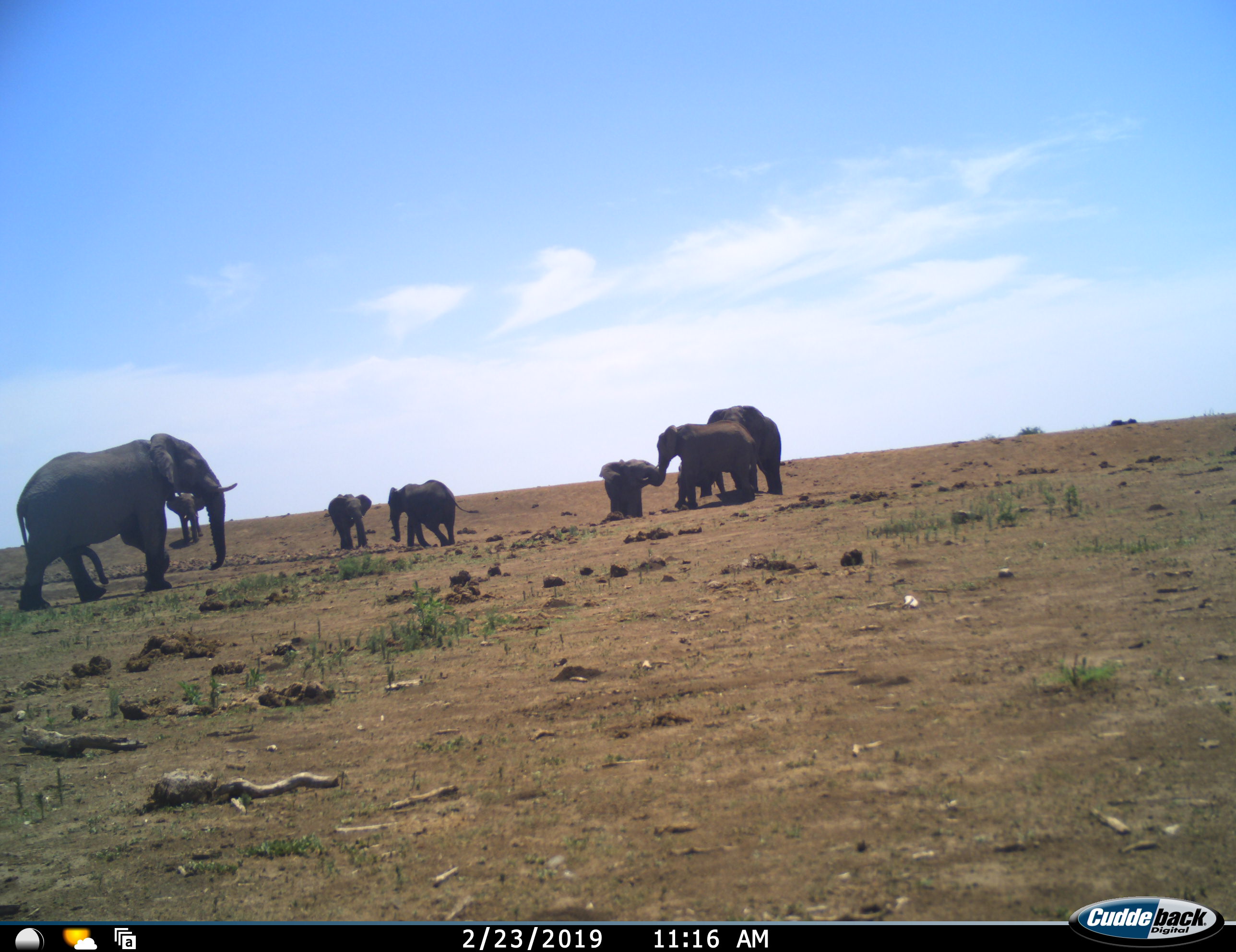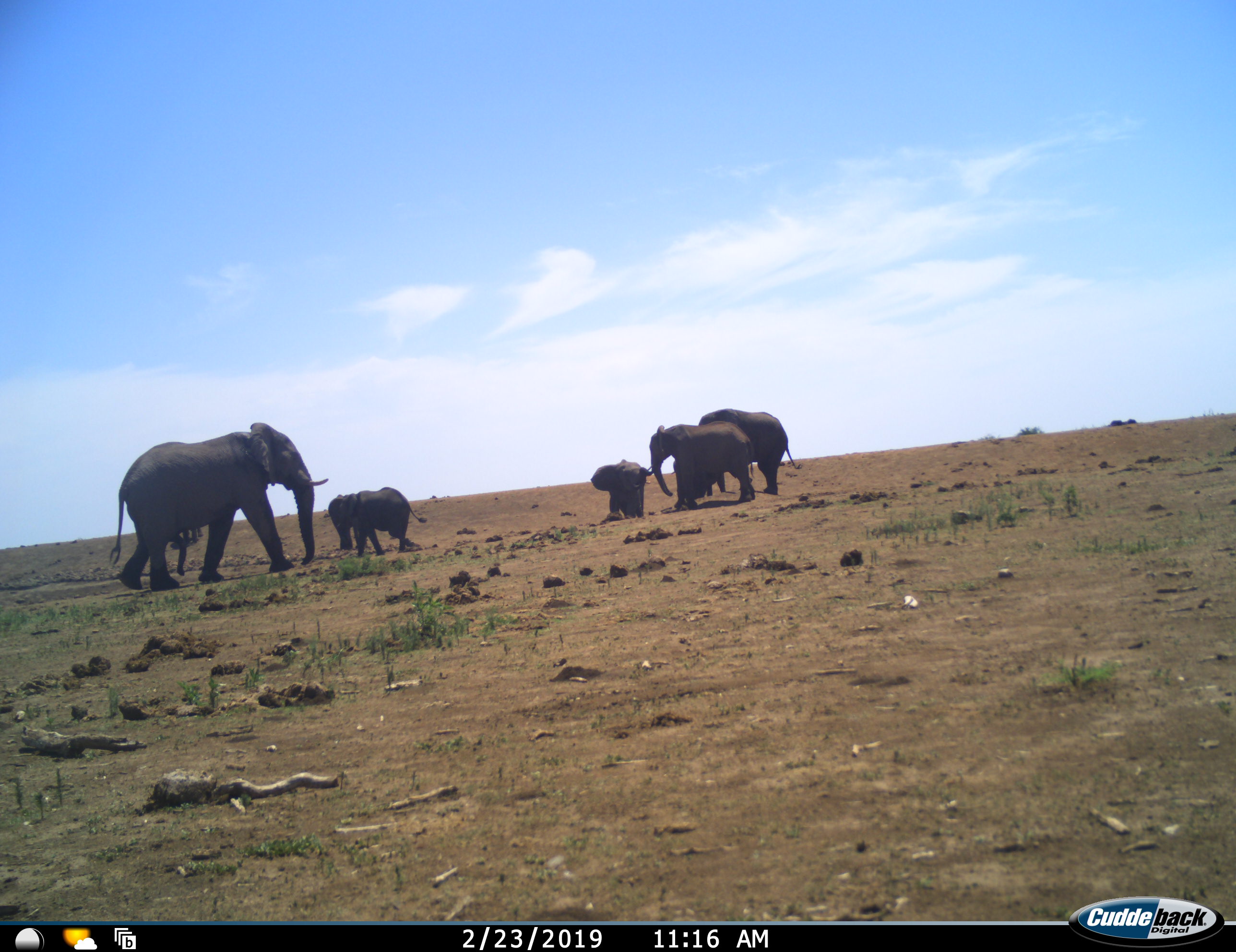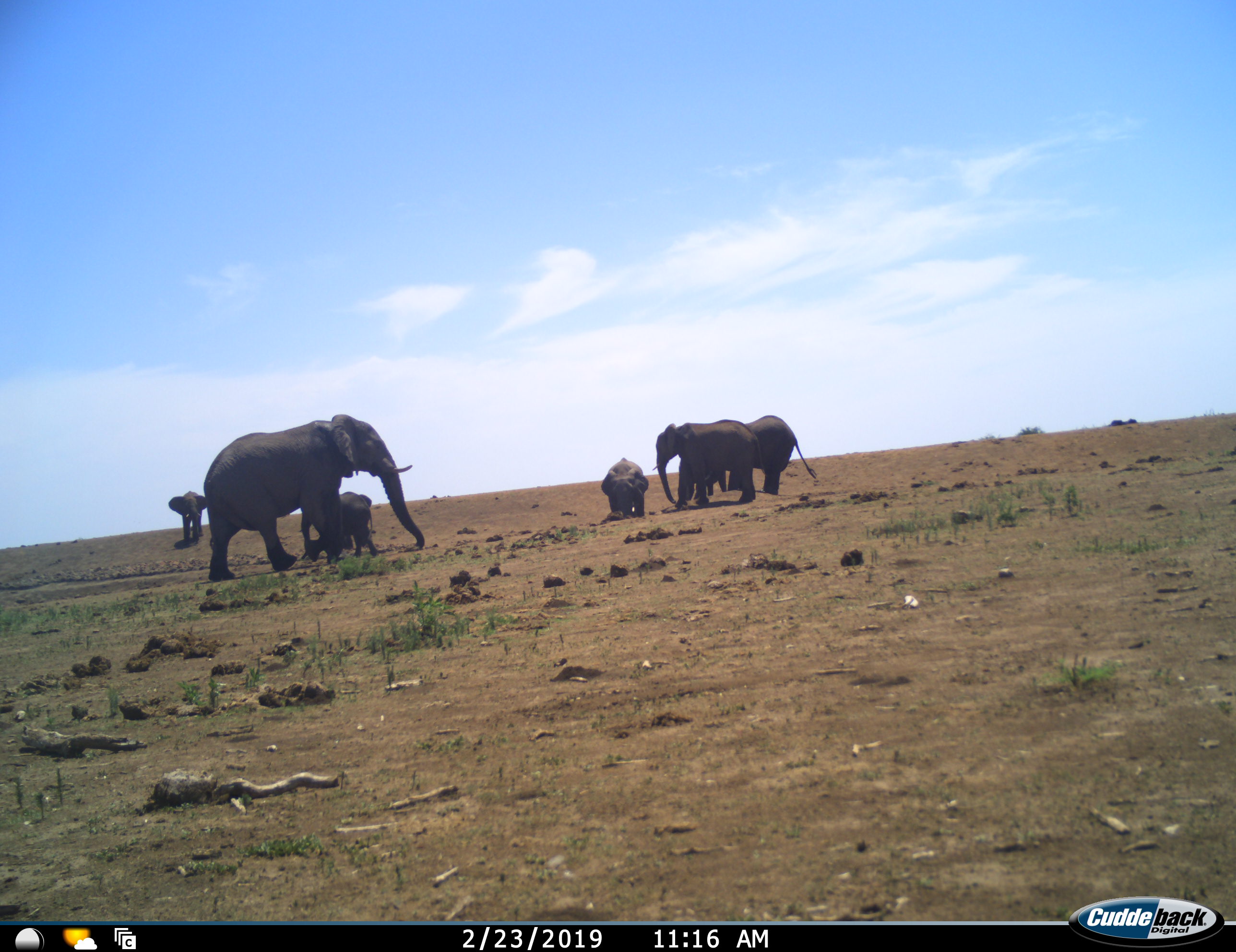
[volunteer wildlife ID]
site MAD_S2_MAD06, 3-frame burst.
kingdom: Animalia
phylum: Chordata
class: Mammalia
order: Proboscidea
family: Elephantidae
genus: Loxodonta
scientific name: Loxodonta africana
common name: african bush elephant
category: elephant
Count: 7.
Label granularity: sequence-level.